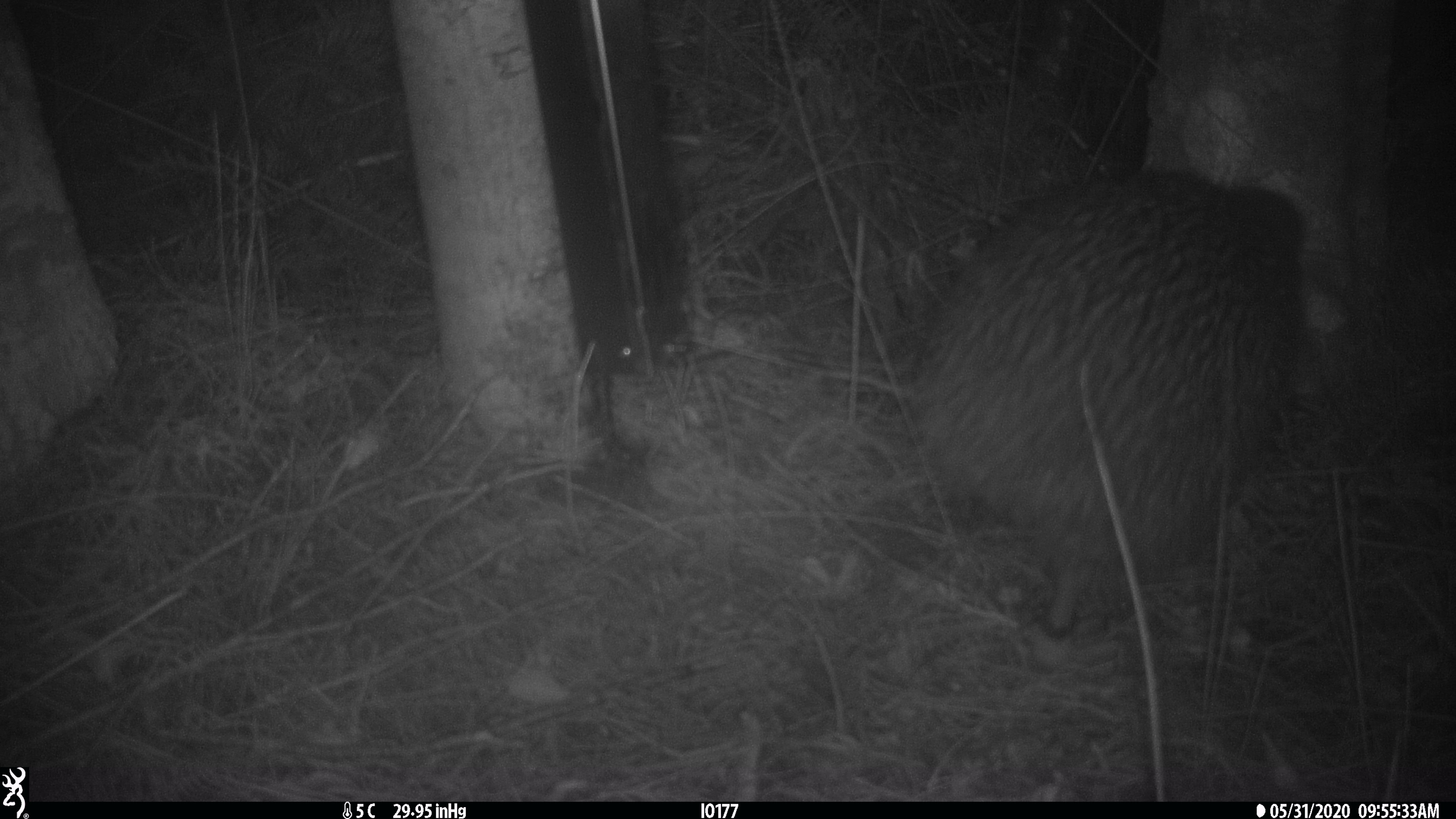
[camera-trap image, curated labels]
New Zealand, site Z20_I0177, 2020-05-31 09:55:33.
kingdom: Animalia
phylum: Chordata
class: Aves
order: Apterygiformes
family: Apterygidae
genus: Apteryx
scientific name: Apteryx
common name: kiwi